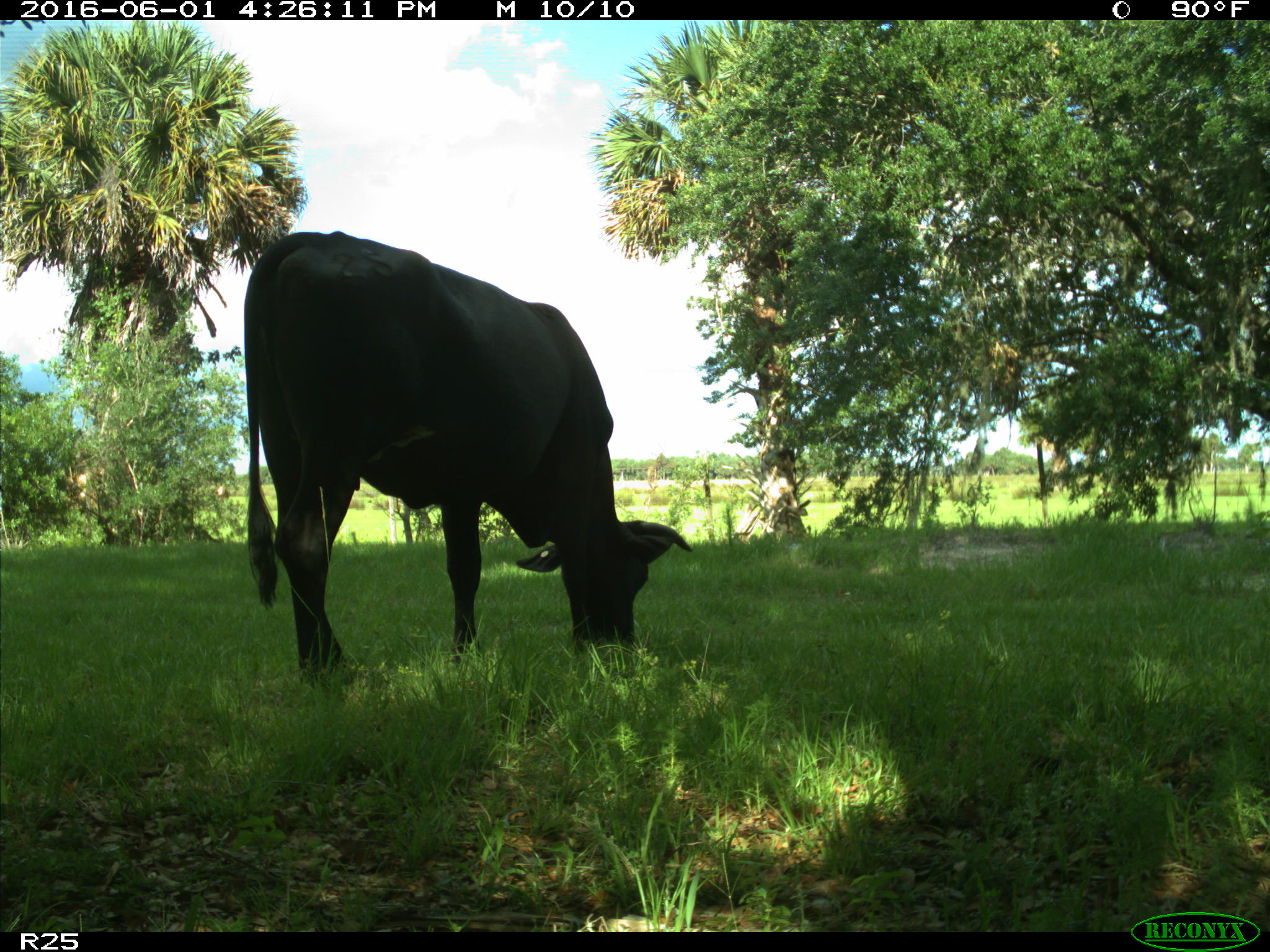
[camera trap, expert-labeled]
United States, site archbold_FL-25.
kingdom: Animalia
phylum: Chordata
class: Mammalia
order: Artiodactyla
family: Bovidae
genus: Bos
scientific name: Bos taurus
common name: domestic cow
Bos taurus (domestic cow).